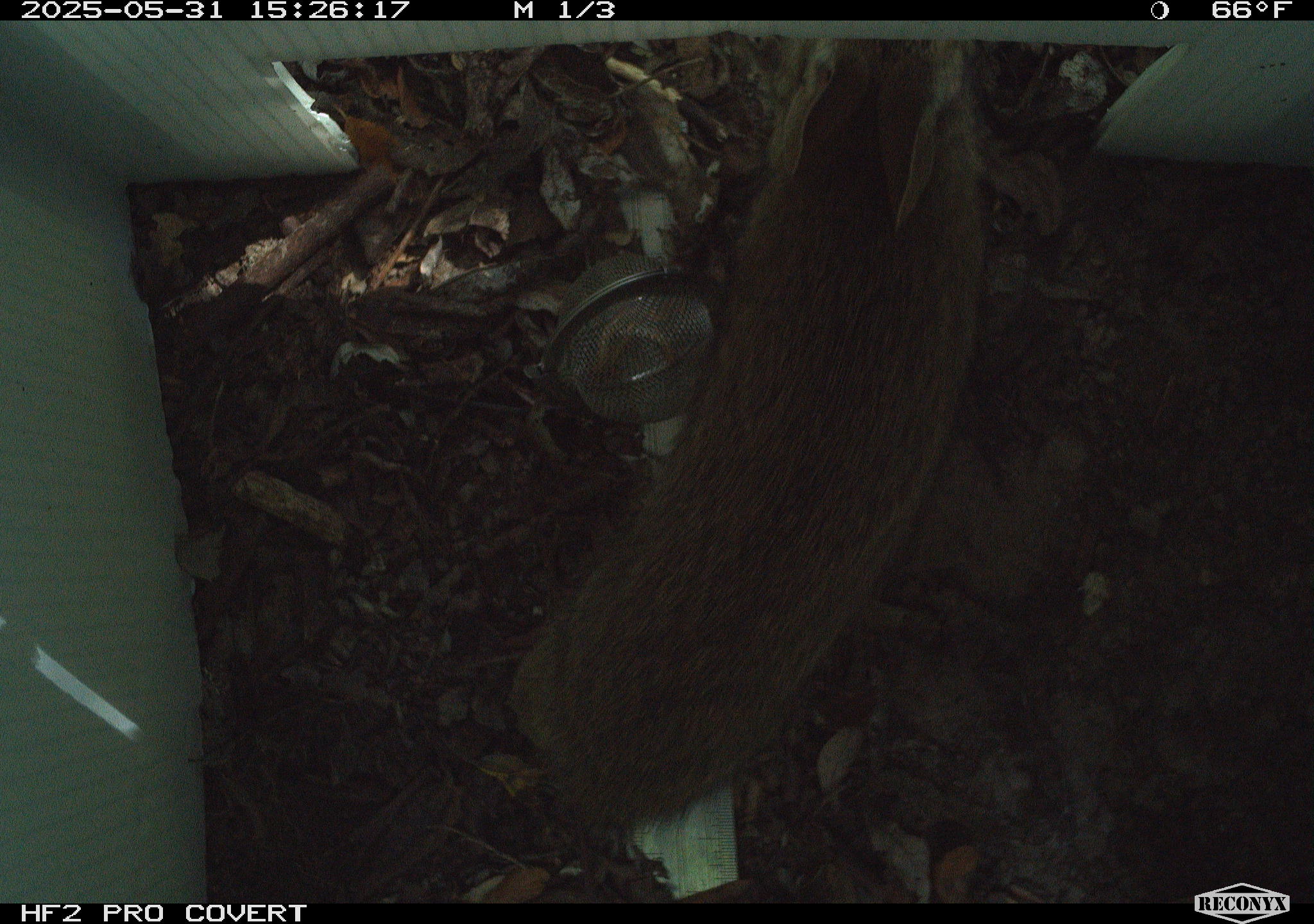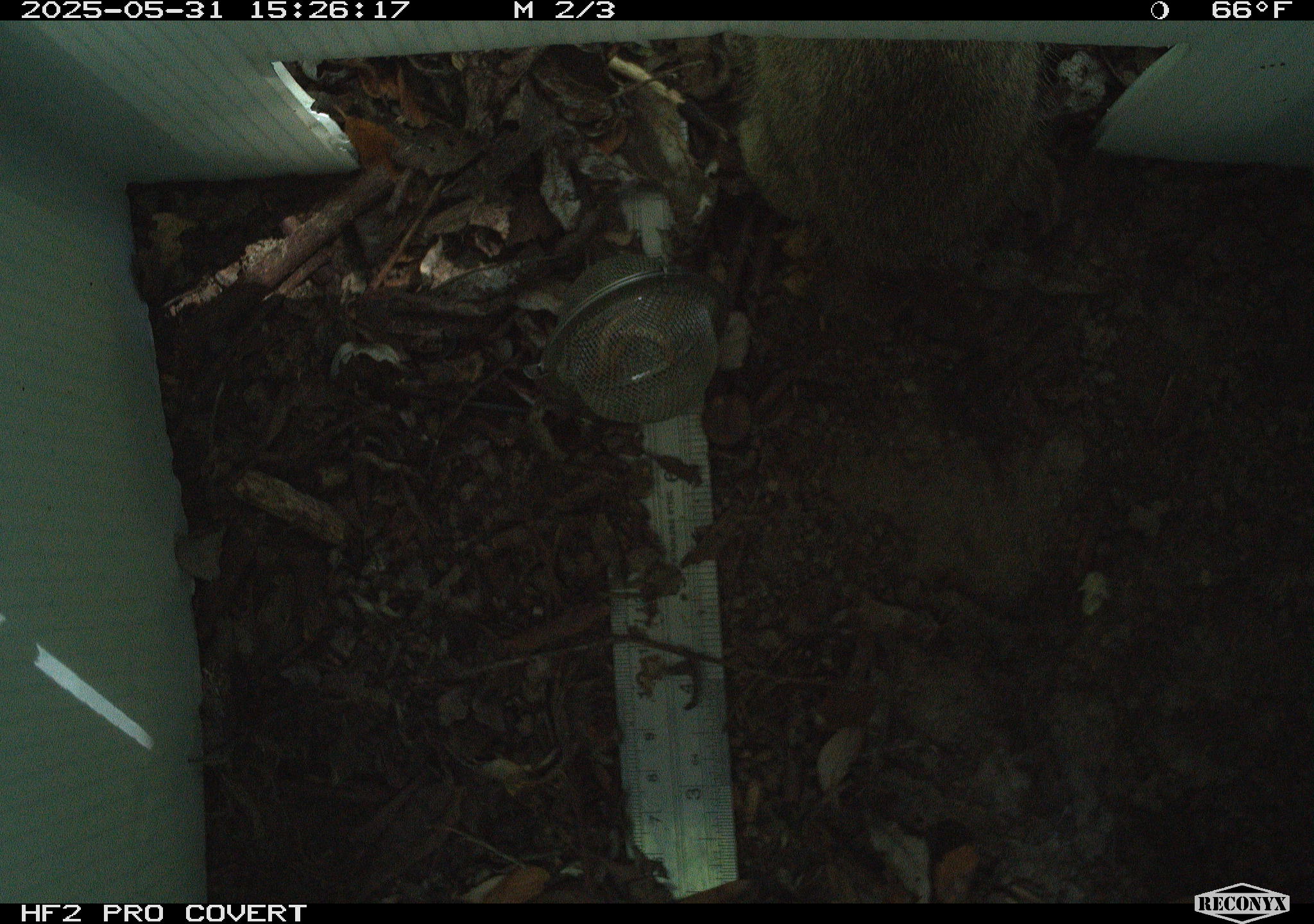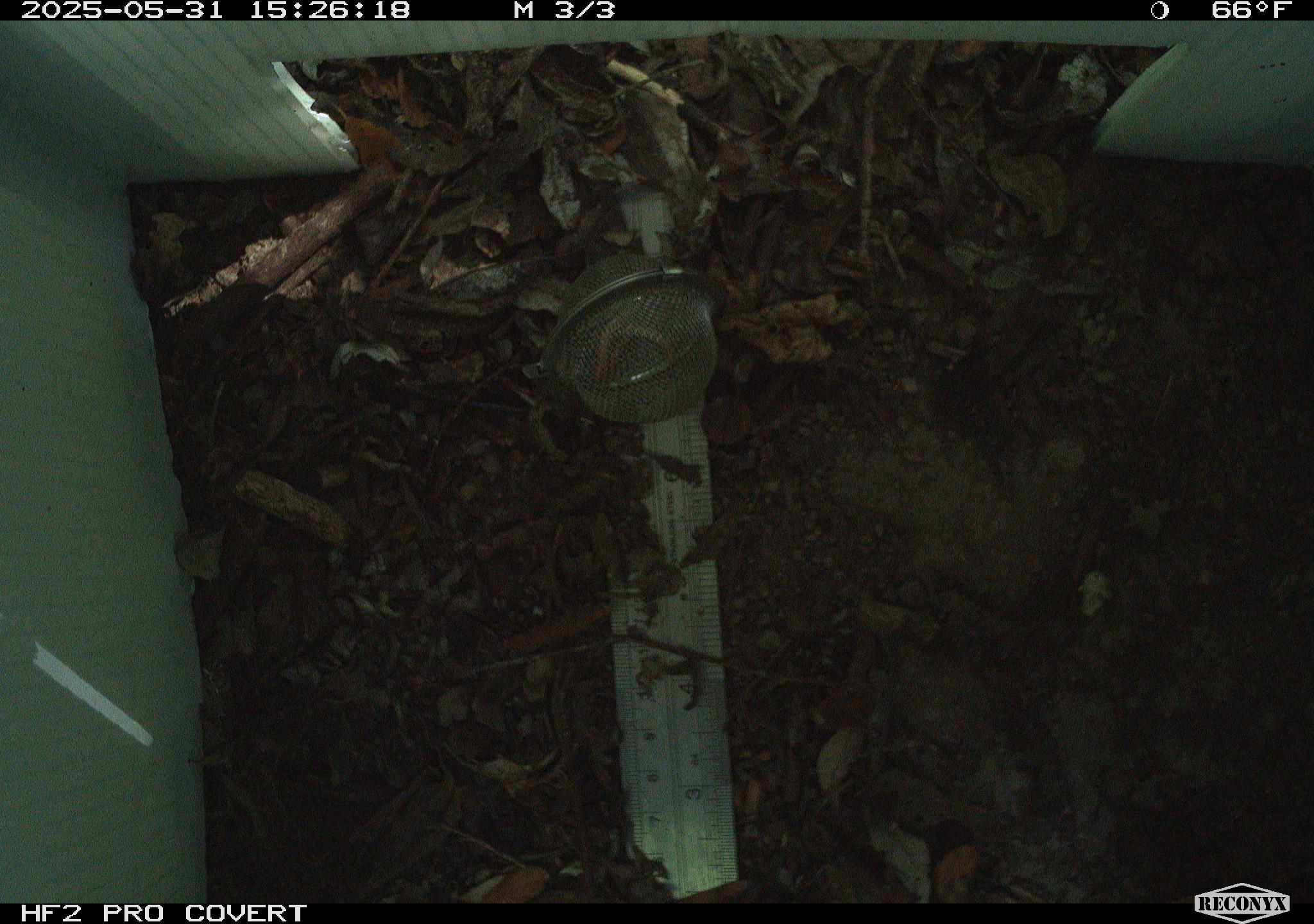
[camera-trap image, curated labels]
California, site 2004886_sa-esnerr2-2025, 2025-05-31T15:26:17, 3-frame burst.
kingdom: Animalia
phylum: Chordata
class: Mammalia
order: Lagomorpha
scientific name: Lagomorpha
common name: hares, rabbits, and pikas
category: lagomorpha order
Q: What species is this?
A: Lagomorpha order (hares, rabbits, and pikas) (Lagomorpha).